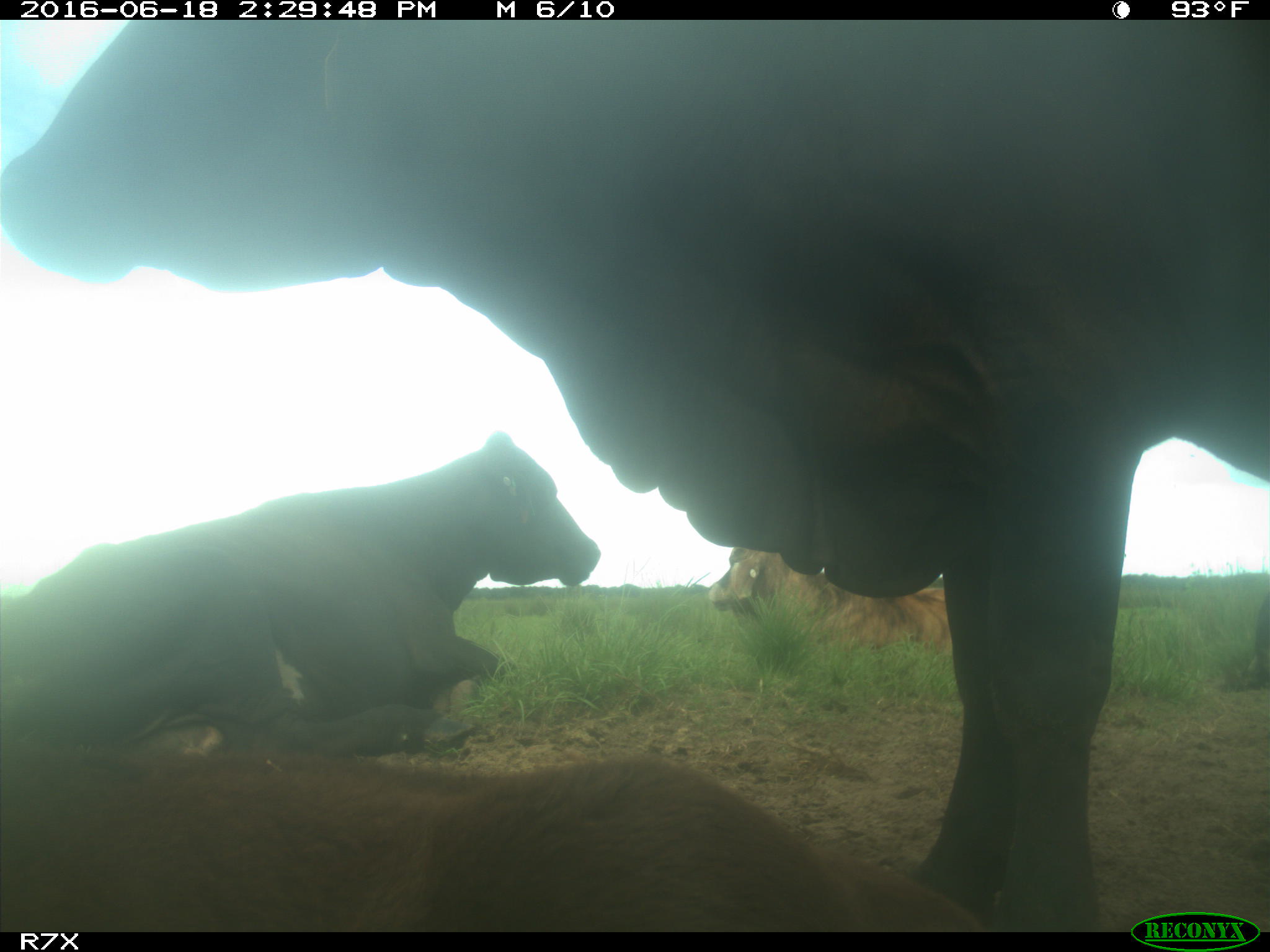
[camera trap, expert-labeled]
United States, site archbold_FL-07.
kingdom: Animalia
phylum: Chordata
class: Mammalia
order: Artiodactyla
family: Bovidae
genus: Bos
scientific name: Bos taurus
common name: domestic cow